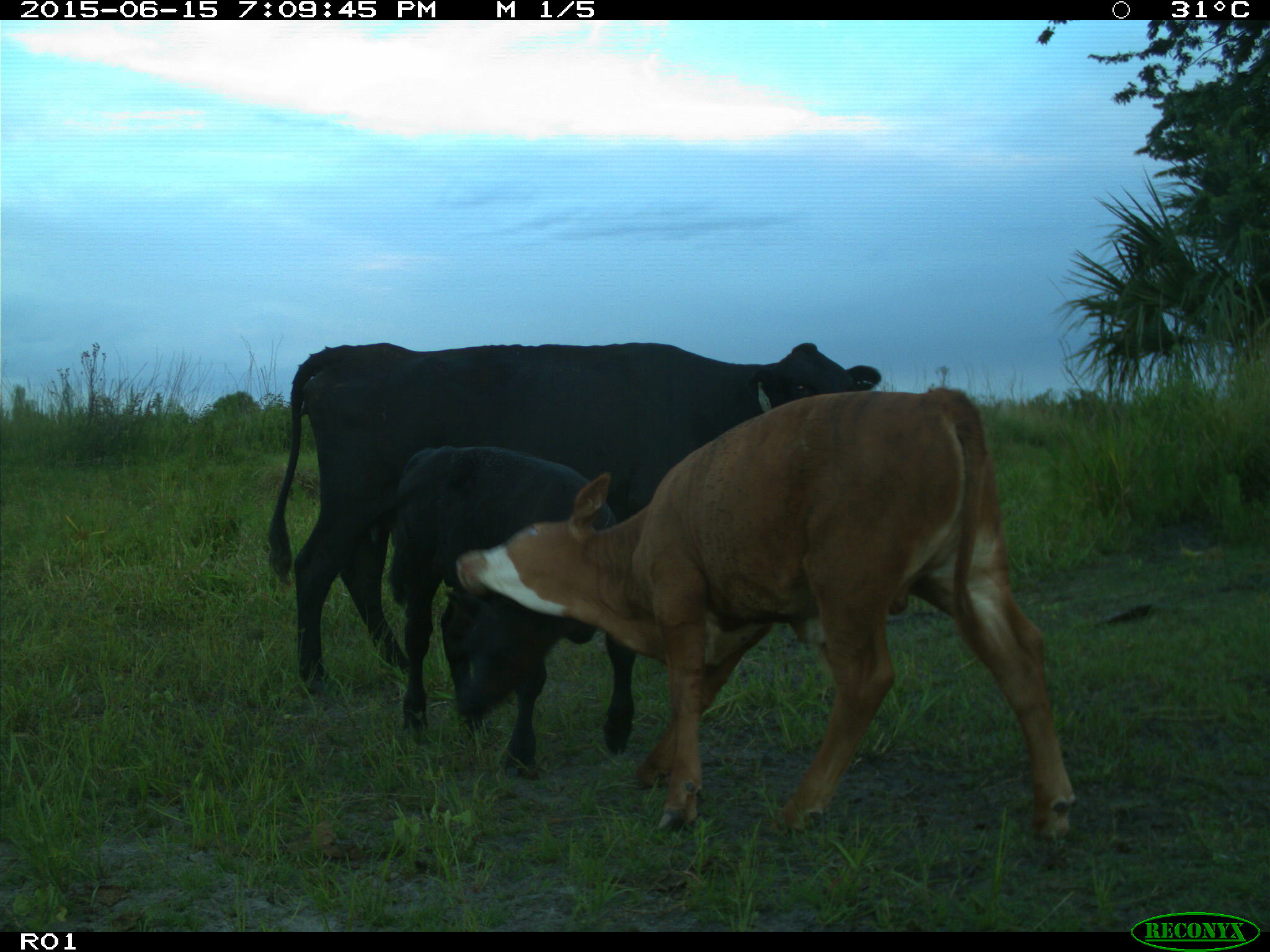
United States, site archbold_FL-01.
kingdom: Animalia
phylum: Chordata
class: Mammalia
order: Artiodactyla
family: Bovidae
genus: Bos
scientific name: Bos taurus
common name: domestic cow